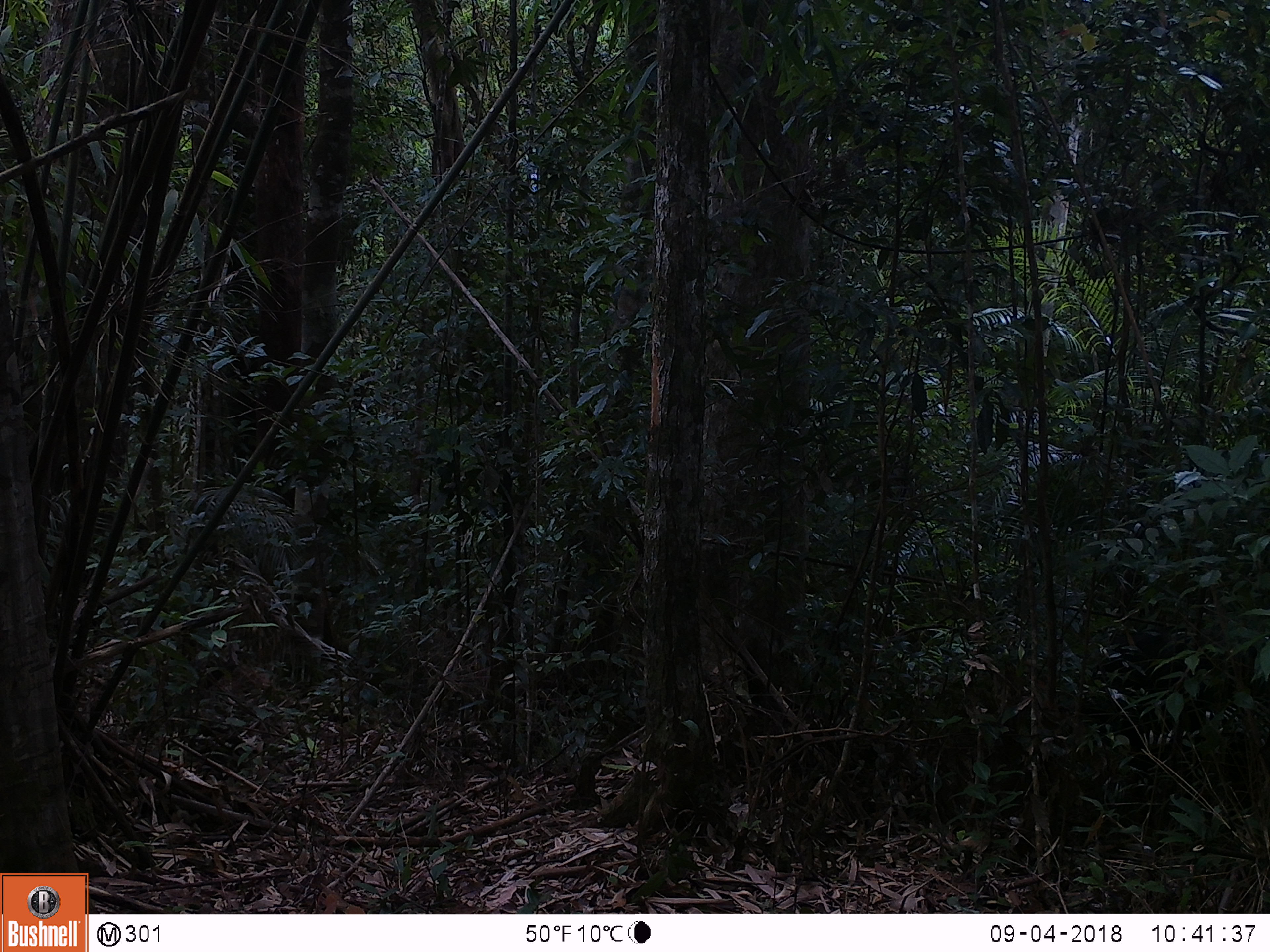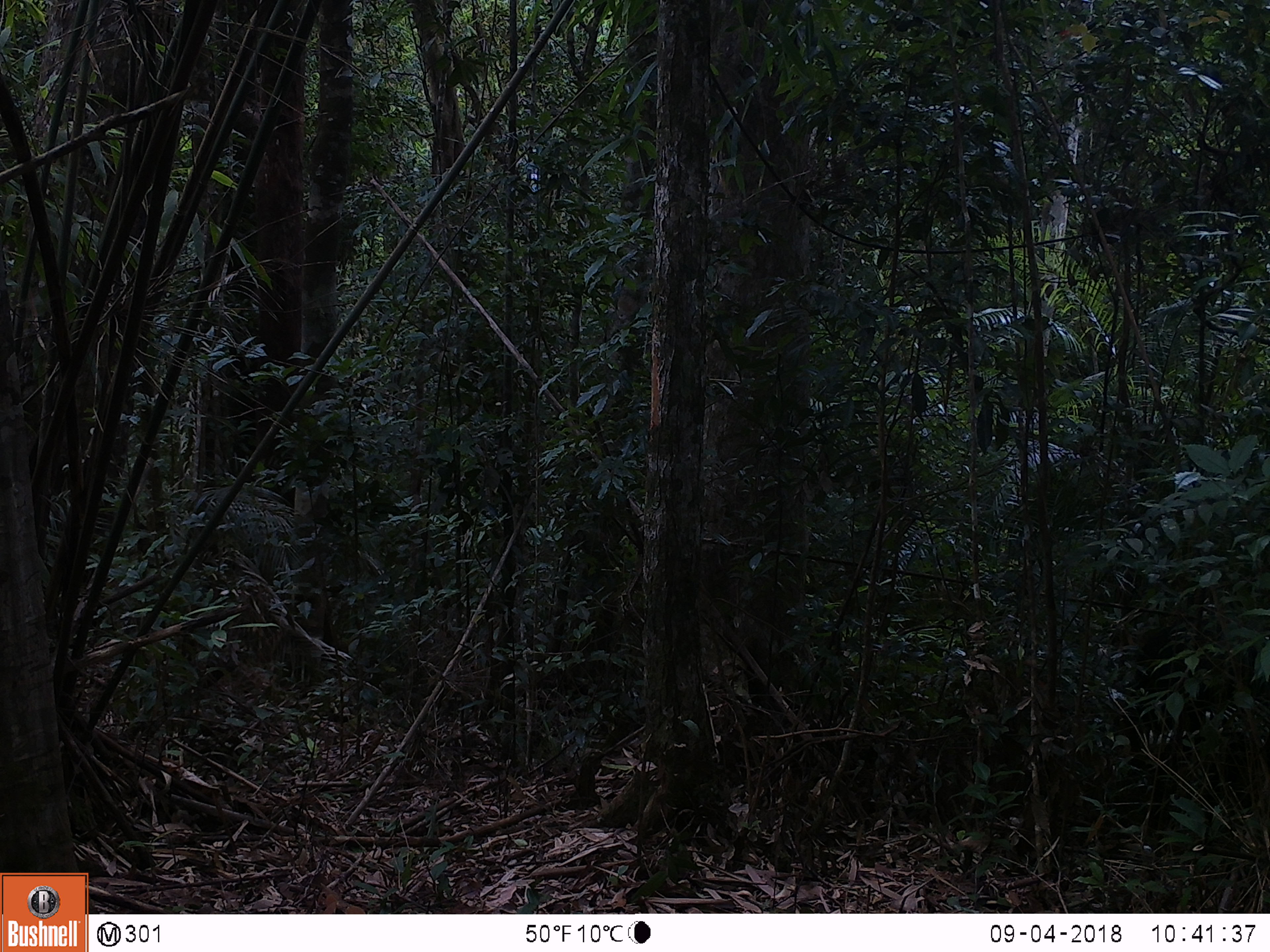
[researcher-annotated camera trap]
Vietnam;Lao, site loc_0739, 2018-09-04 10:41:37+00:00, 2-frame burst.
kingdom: Animalia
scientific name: Animalia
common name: animal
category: unidentified animal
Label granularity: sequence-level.